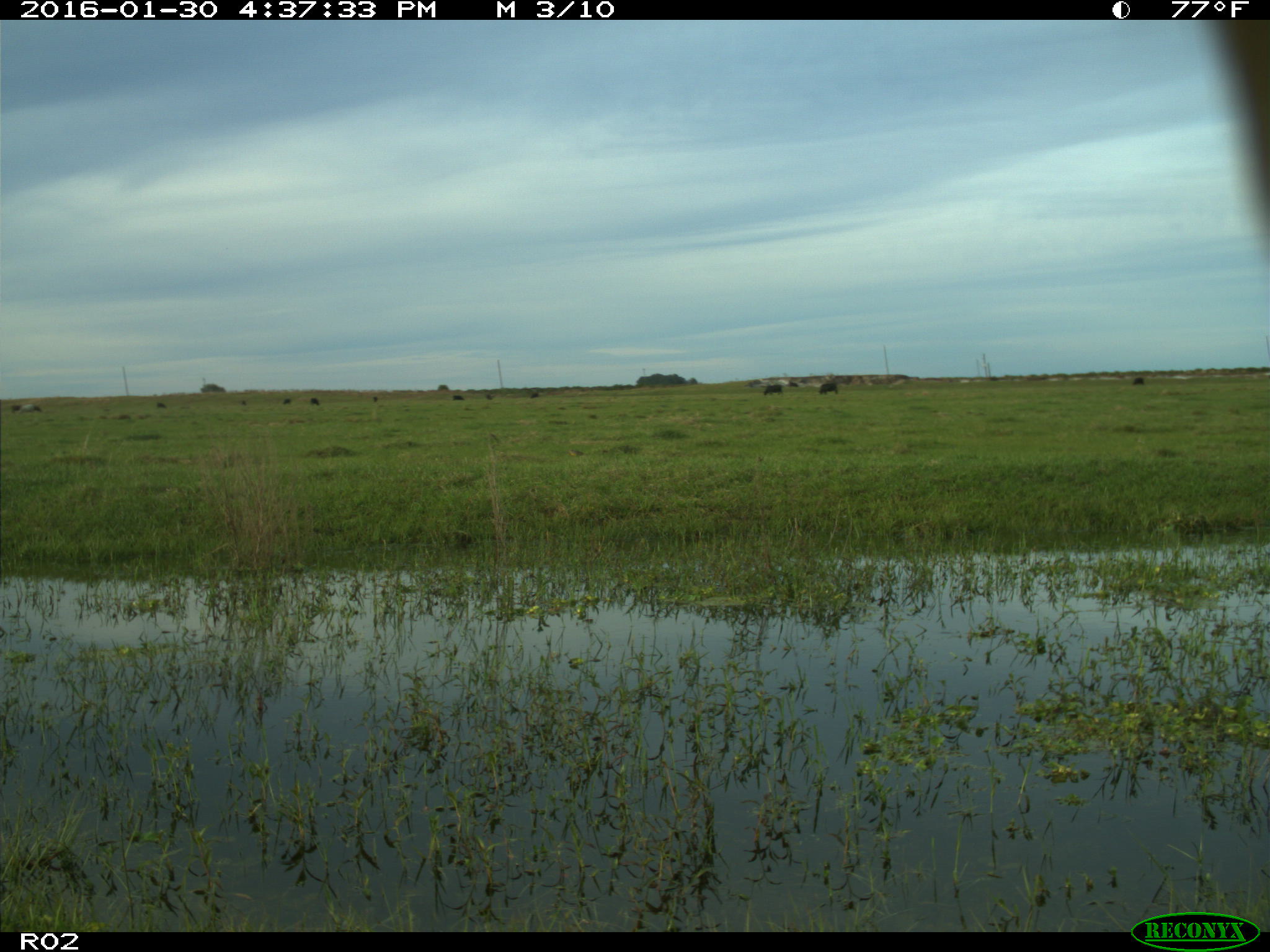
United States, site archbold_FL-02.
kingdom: Animalia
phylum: Chordata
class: Mammalia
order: Artiodactyla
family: Bovidae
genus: Bos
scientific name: Bos taurus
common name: domestic cow